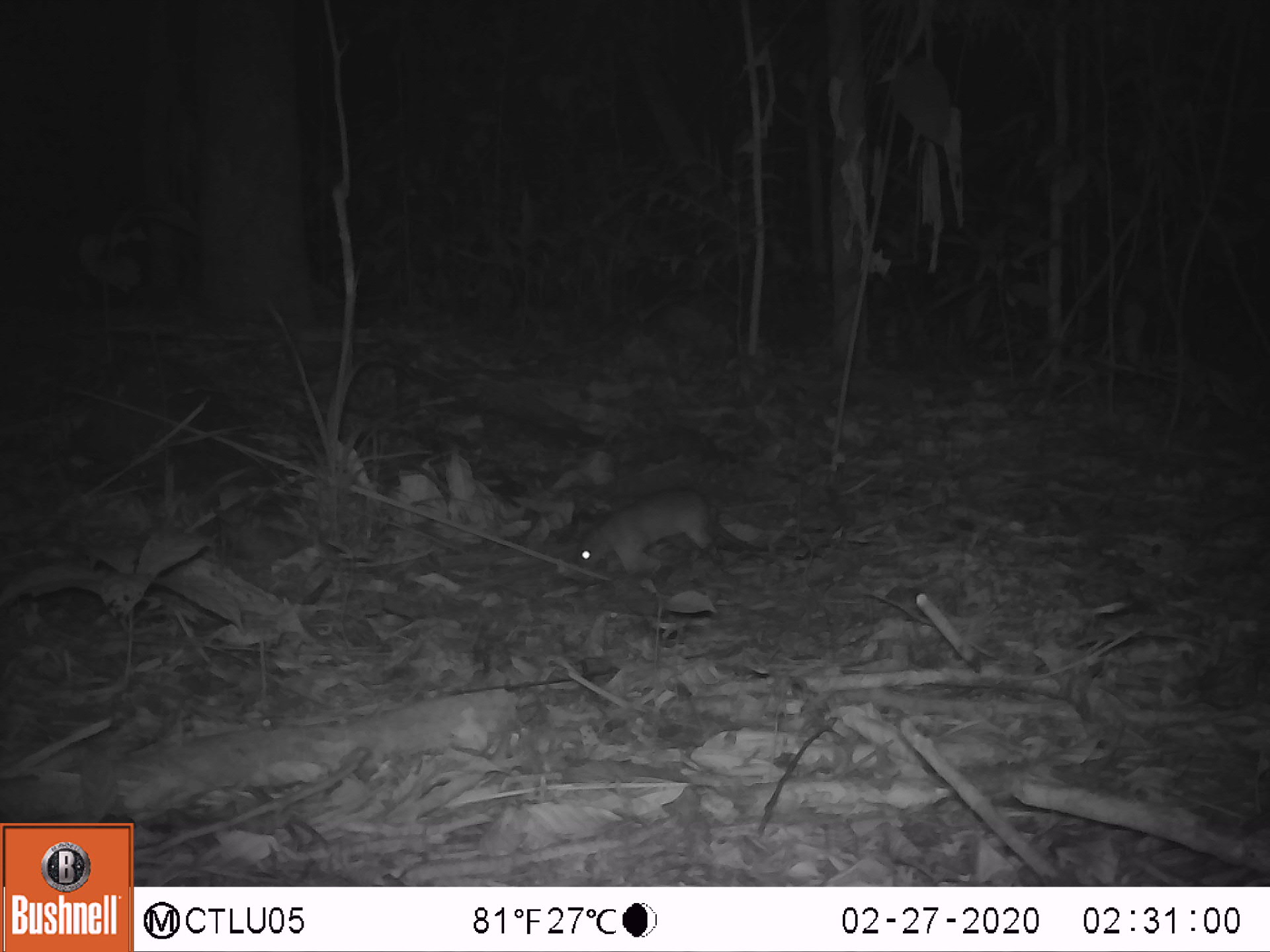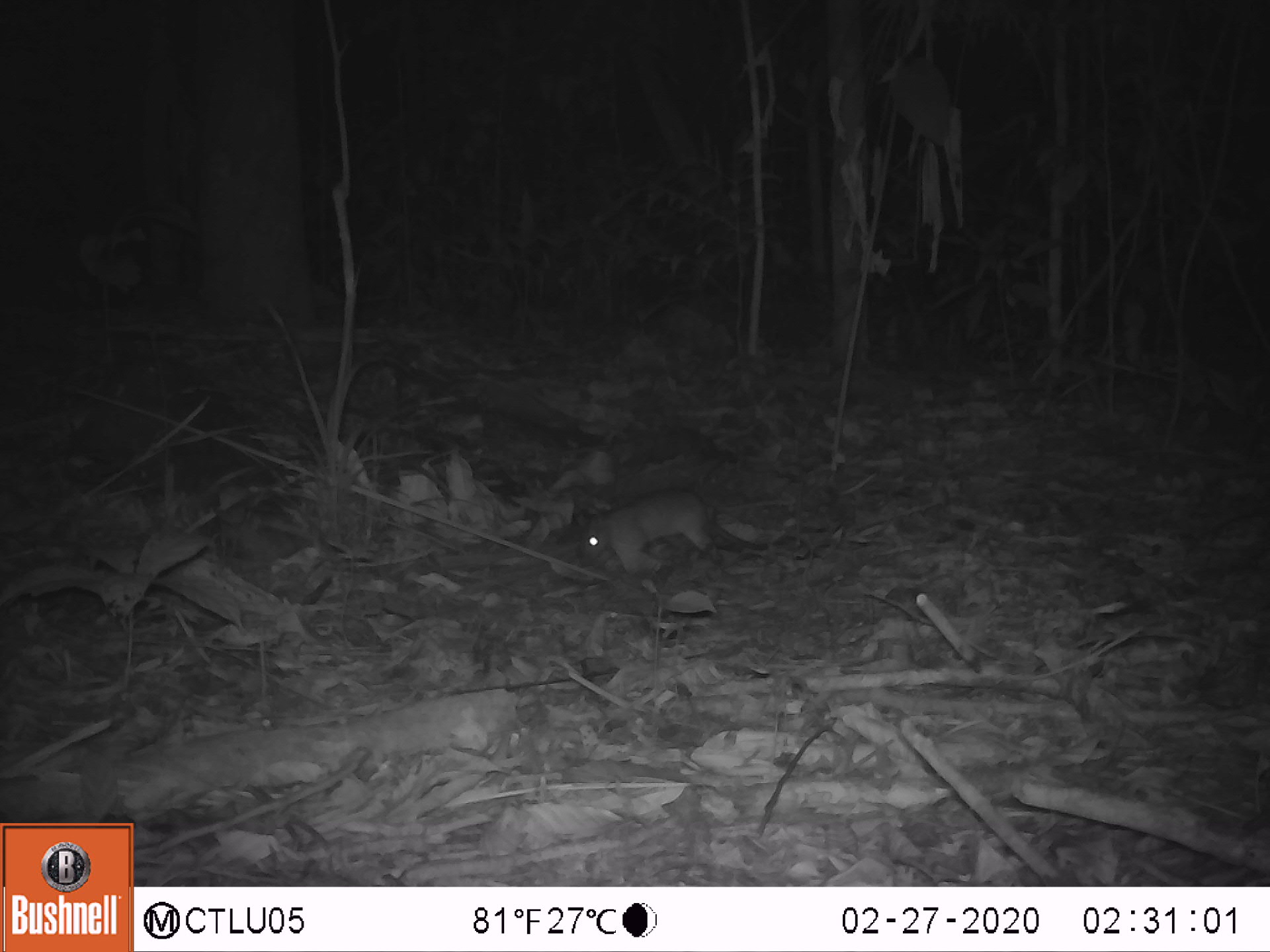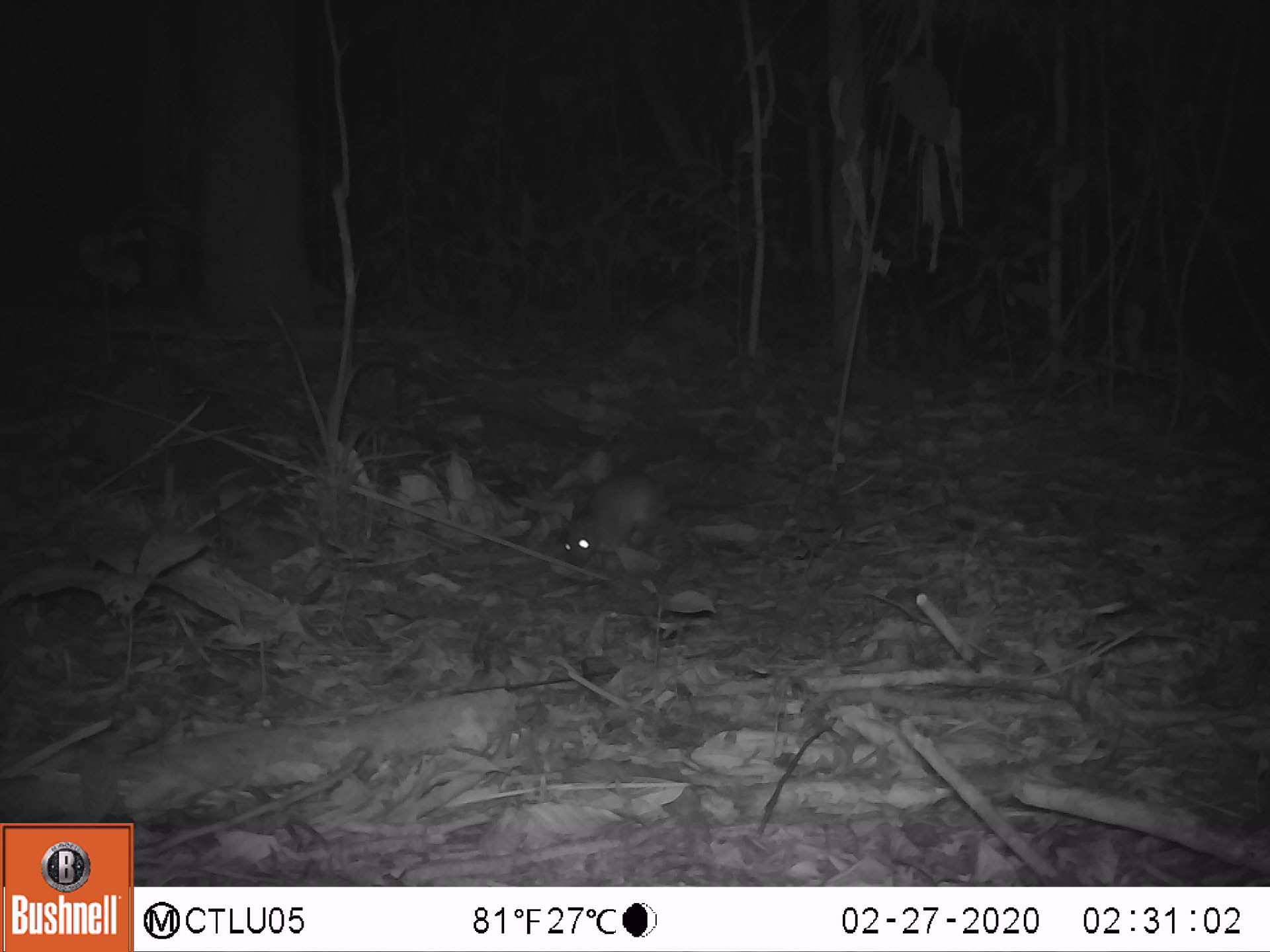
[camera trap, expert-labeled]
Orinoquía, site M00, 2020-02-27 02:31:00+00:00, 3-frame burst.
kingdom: Animalia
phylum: Chordata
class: Mammalia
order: Rodentia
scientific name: Rodentia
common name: rodent